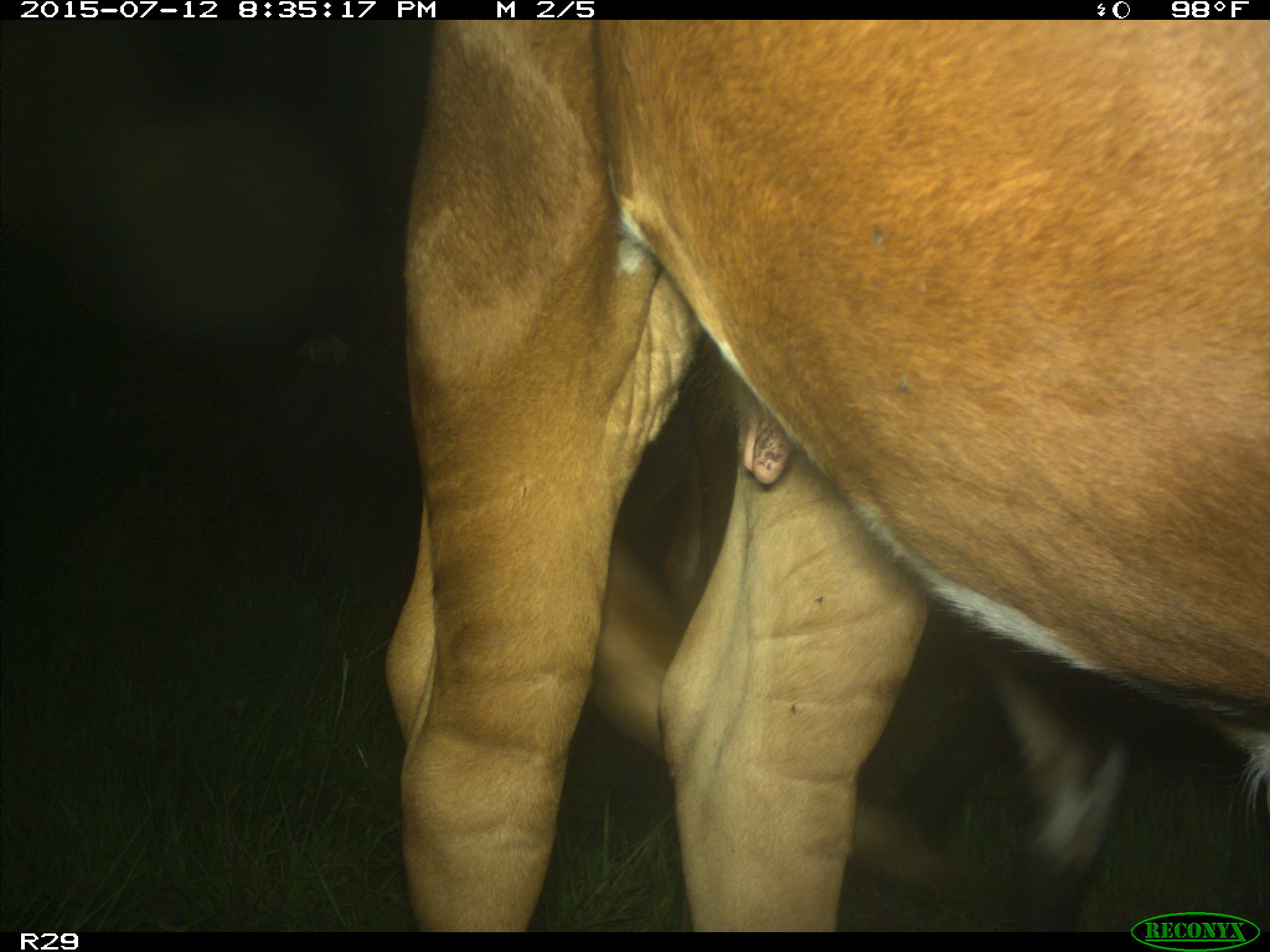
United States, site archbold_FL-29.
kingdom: Animalia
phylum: Chordata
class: Mammalia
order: Artiodactyla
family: Bovidae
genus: Bos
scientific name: Bos taurus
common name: domestic cow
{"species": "Bos taurus (domestic cow)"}